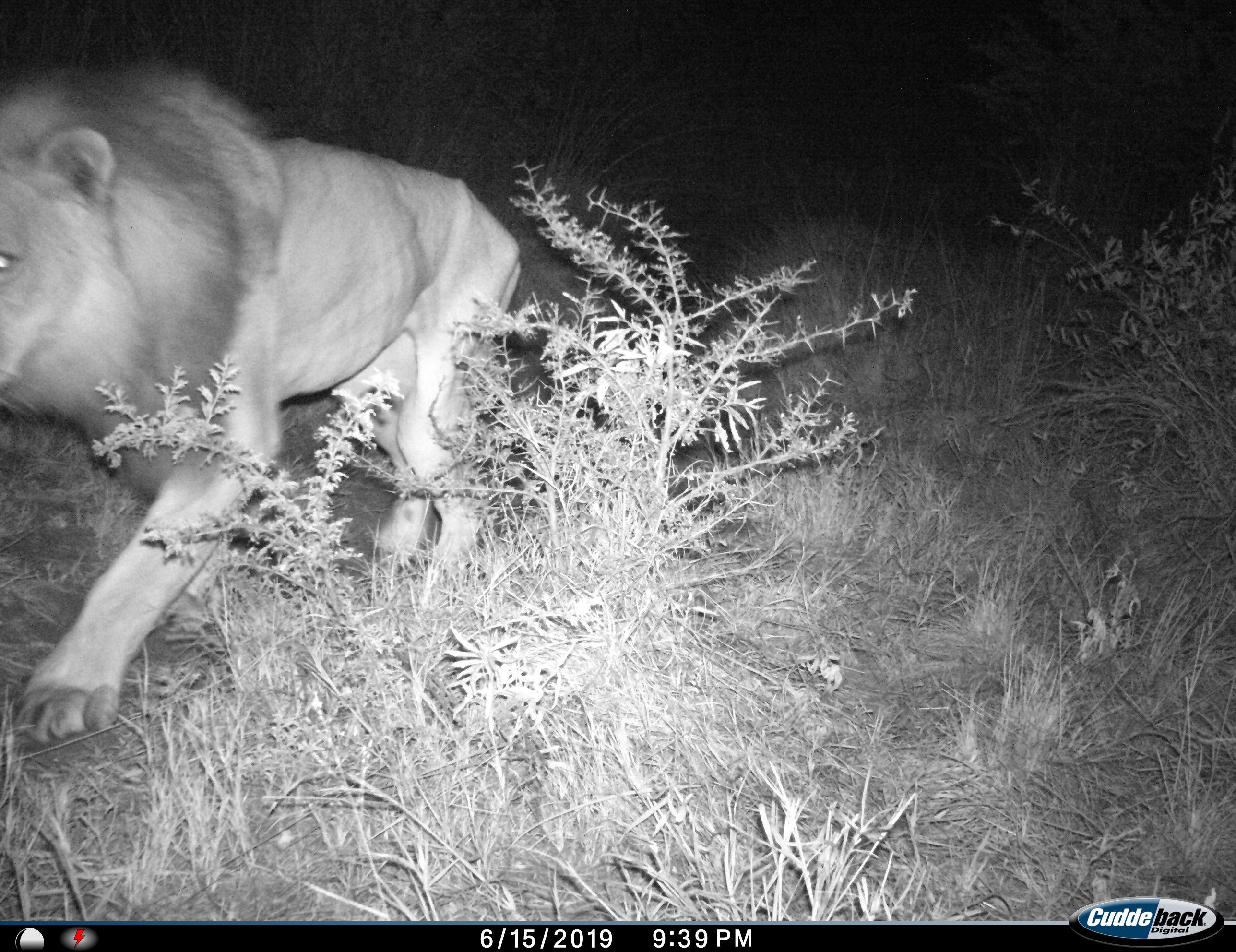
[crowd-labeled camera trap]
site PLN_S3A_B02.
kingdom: Animalia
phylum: Chordata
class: Mammalia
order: Carnivora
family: Felidae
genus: Panthera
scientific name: Panthera leo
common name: lion male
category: lionmale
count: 1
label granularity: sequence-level